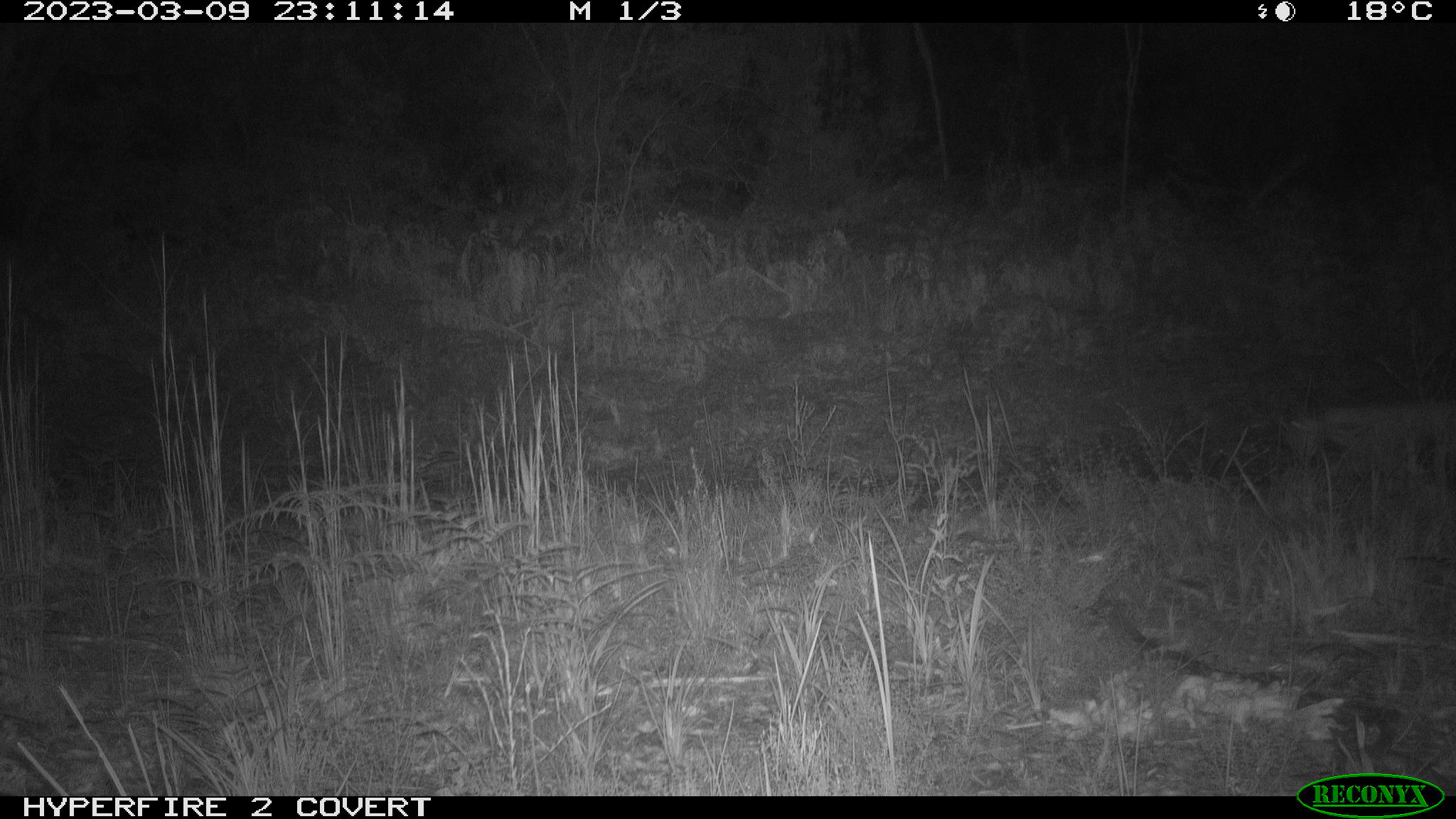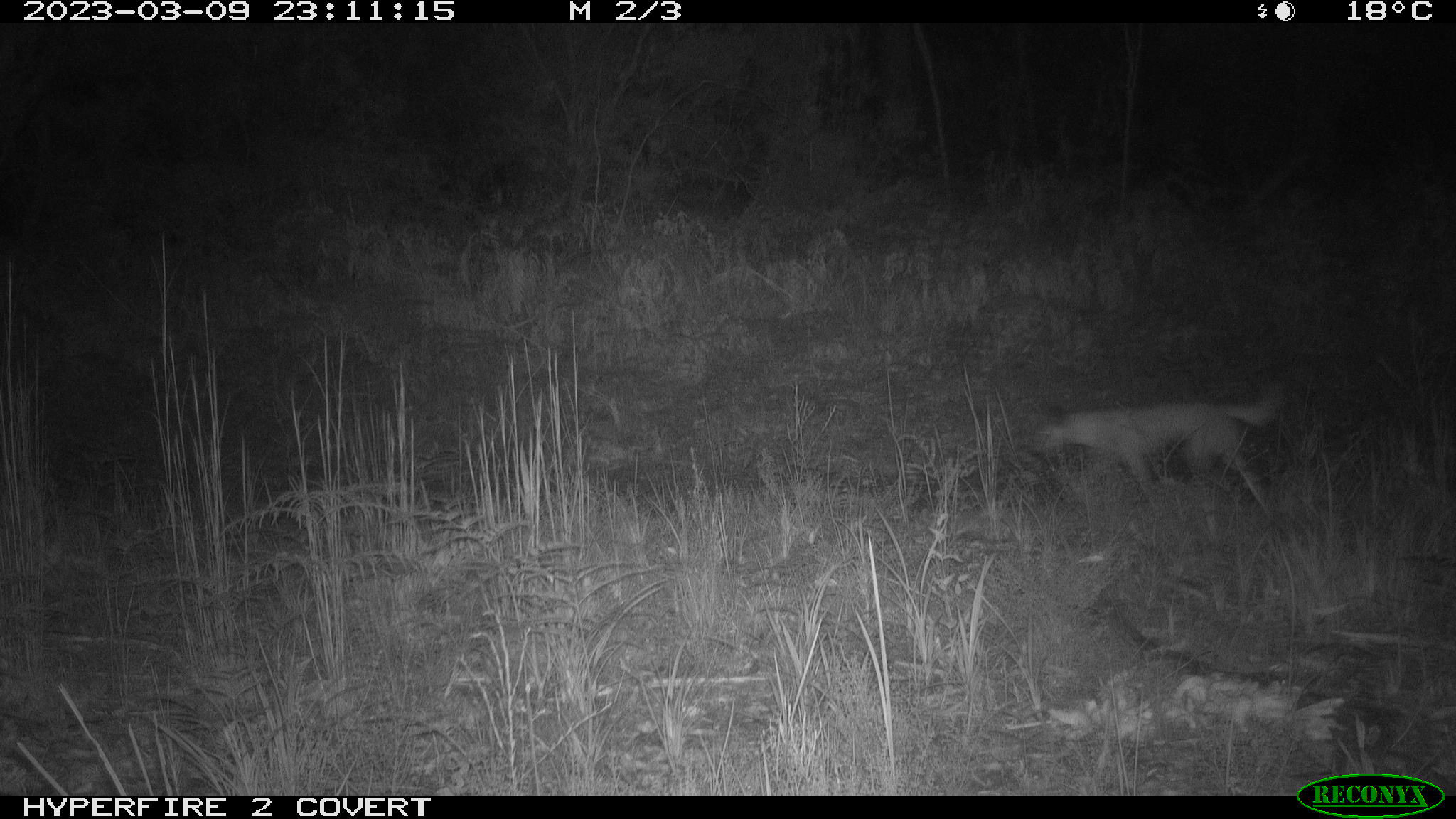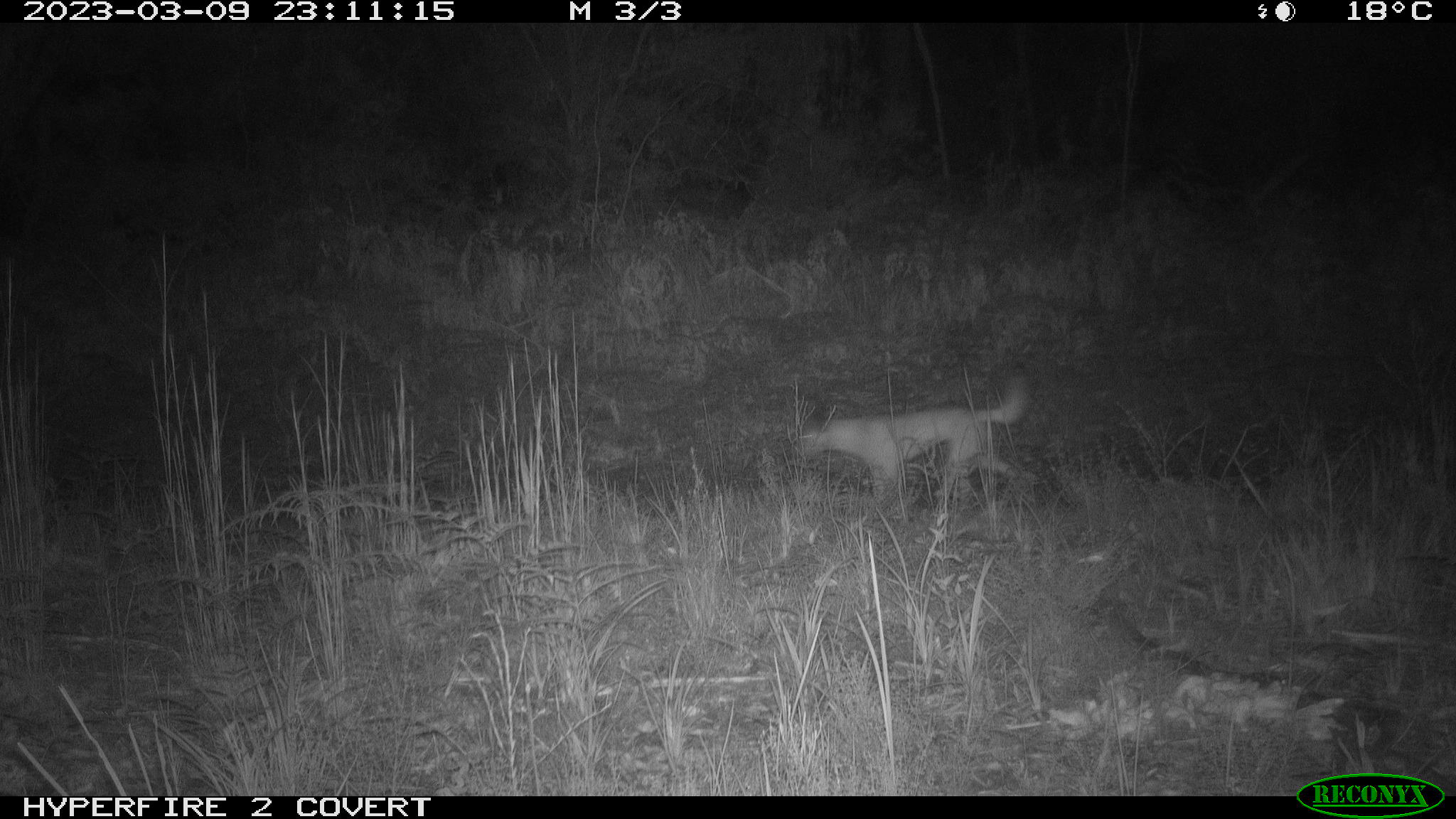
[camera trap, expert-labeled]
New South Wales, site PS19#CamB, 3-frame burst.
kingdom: Animalia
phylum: Chordata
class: Mammalia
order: Carnivora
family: Canidae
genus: Canis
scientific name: Canis familiaris dingo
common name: dingo